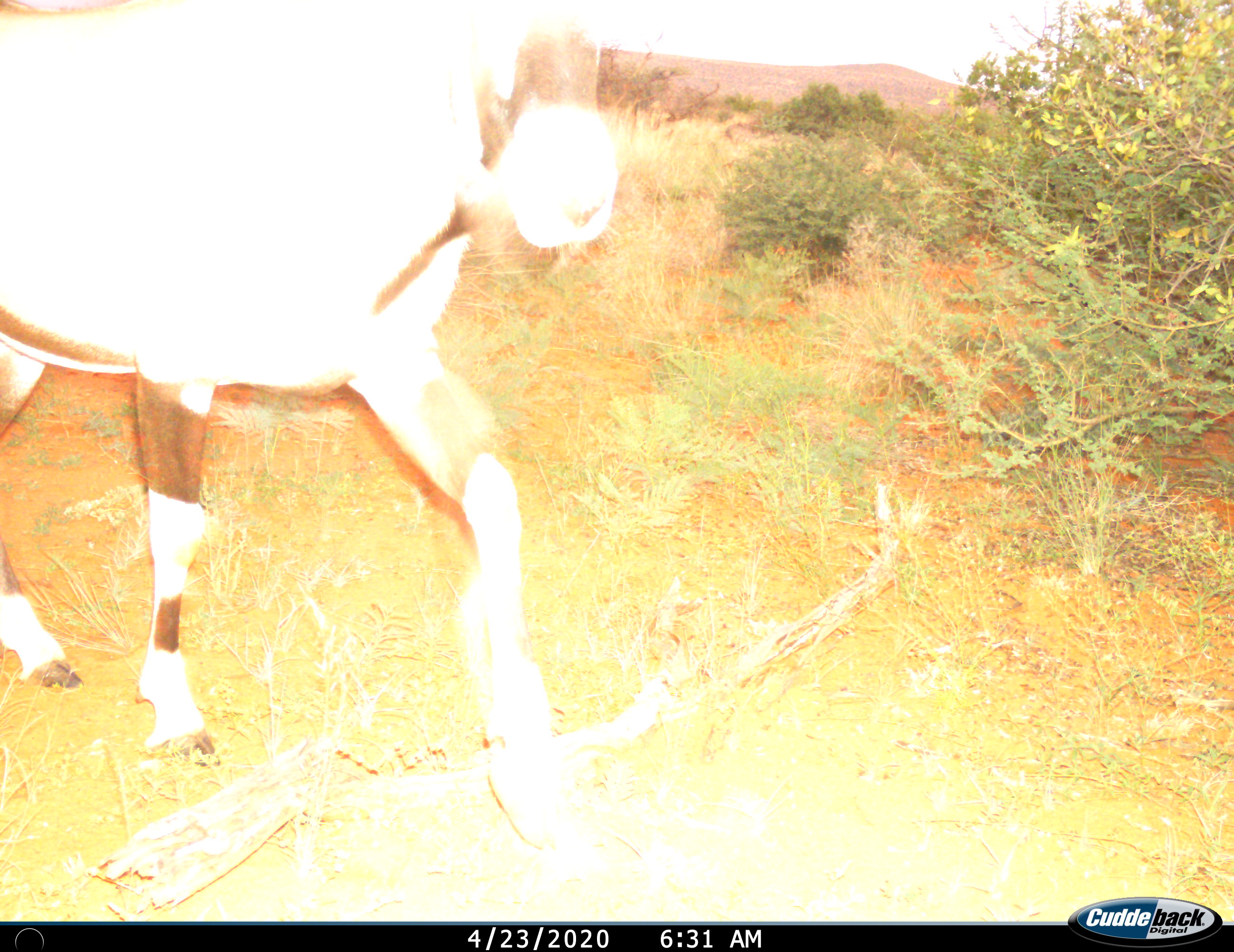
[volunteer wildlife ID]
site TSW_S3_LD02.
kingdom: Animalia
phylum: Chordata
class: Mammalia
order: Artiodactyla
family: Bovidae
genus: Oryx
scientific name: Oryx gazella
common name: gemsbok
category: oryx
Oryx (gemsbok) (Oryx gazella), count 1. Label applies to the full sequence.